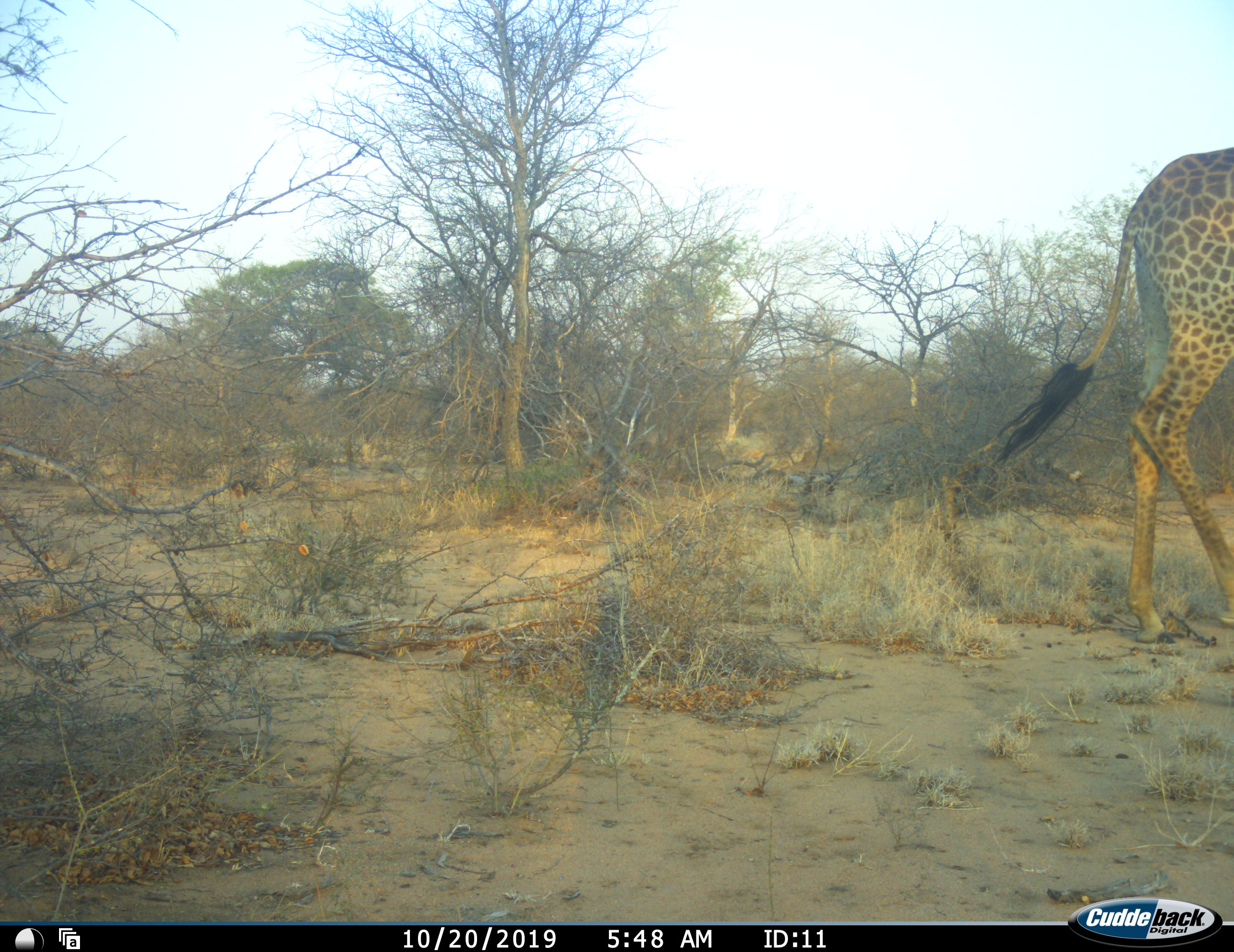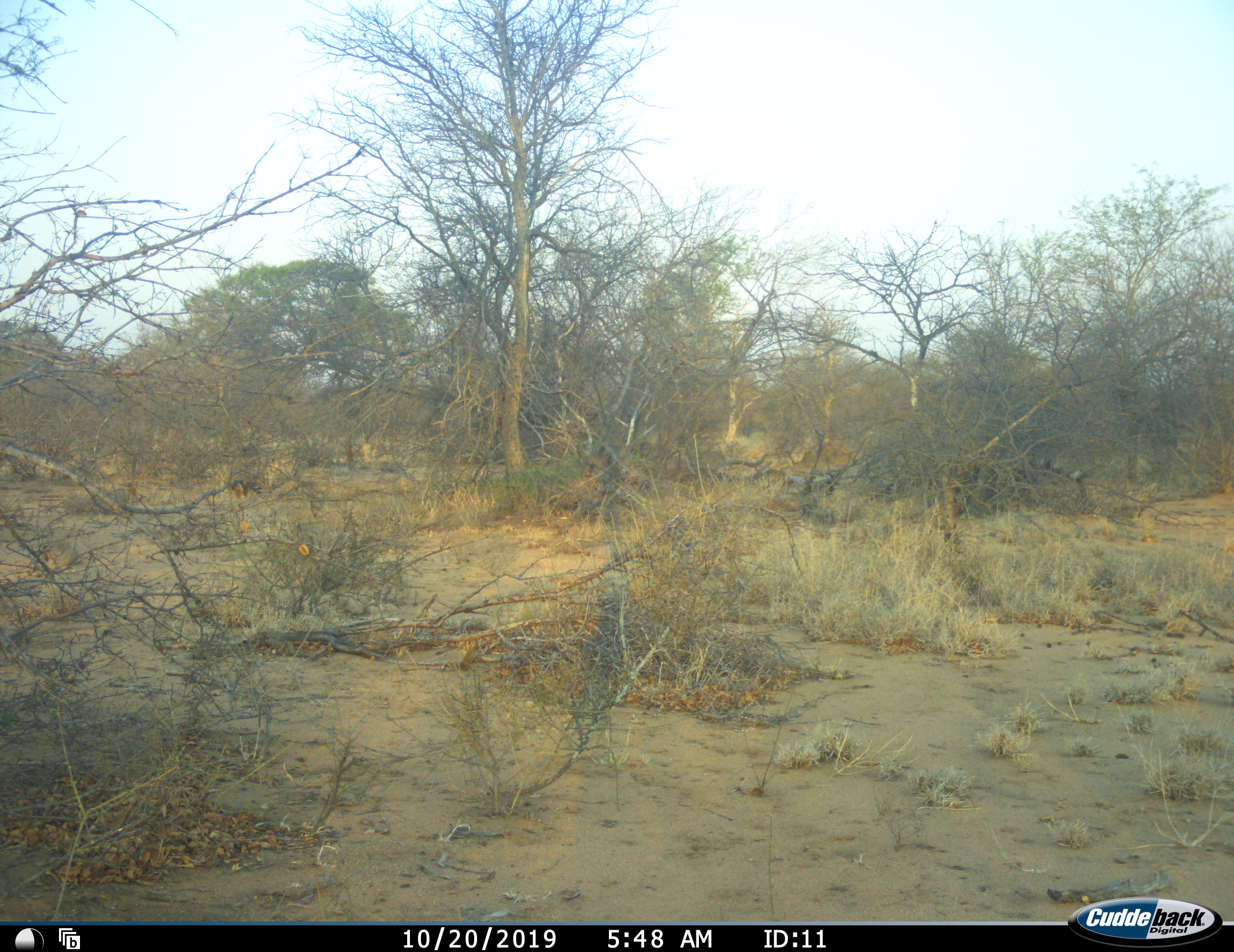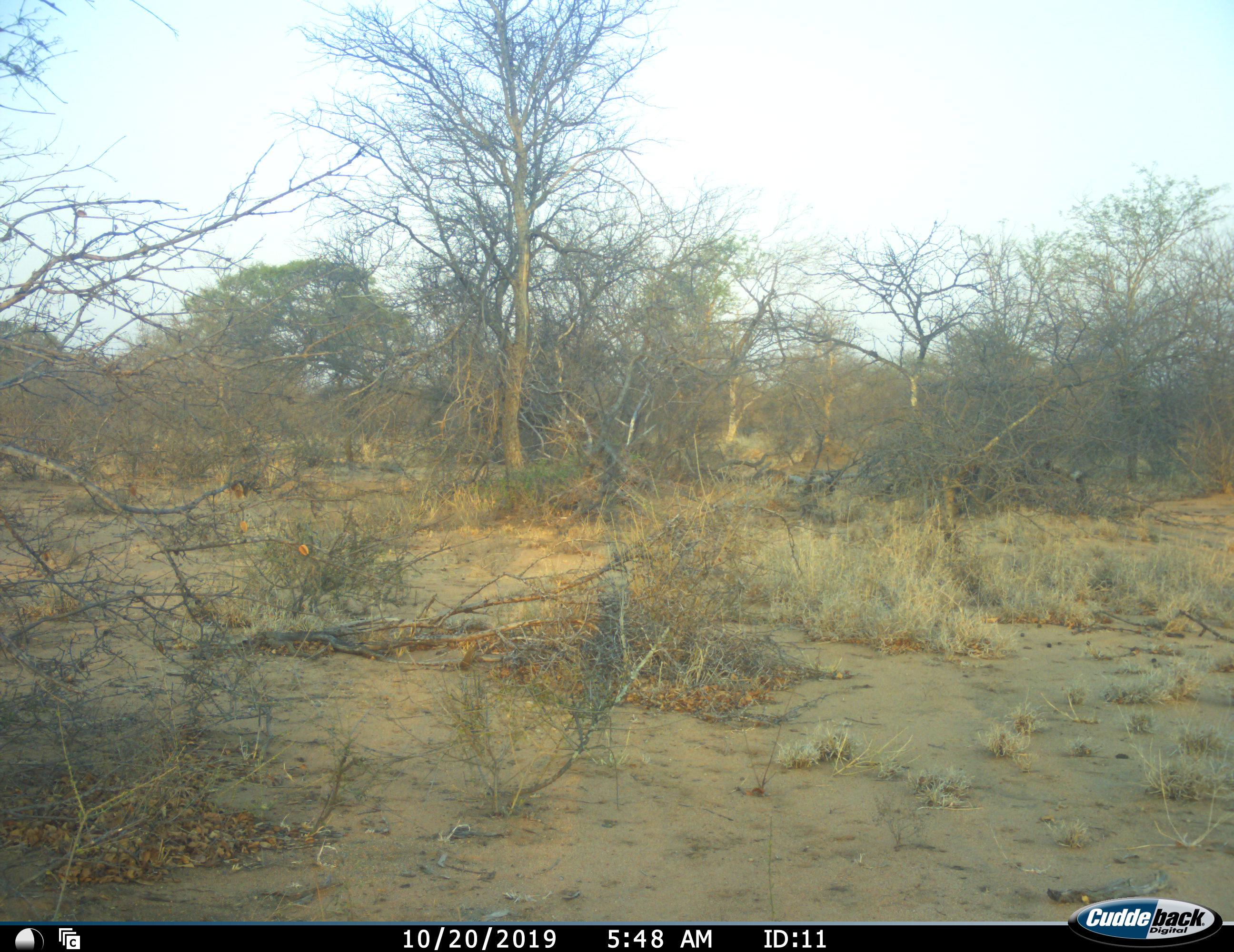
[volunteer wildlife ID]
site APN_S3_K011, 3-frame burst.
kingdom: Animalia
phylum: Chordata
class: Mammalia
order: Artiodactyla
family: Giraffidae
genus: Giraffa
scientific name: Giraffa camelopardalis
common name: giraffe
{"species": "giraffe (Giraffa camelopardalis)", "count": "1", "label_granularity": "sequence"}